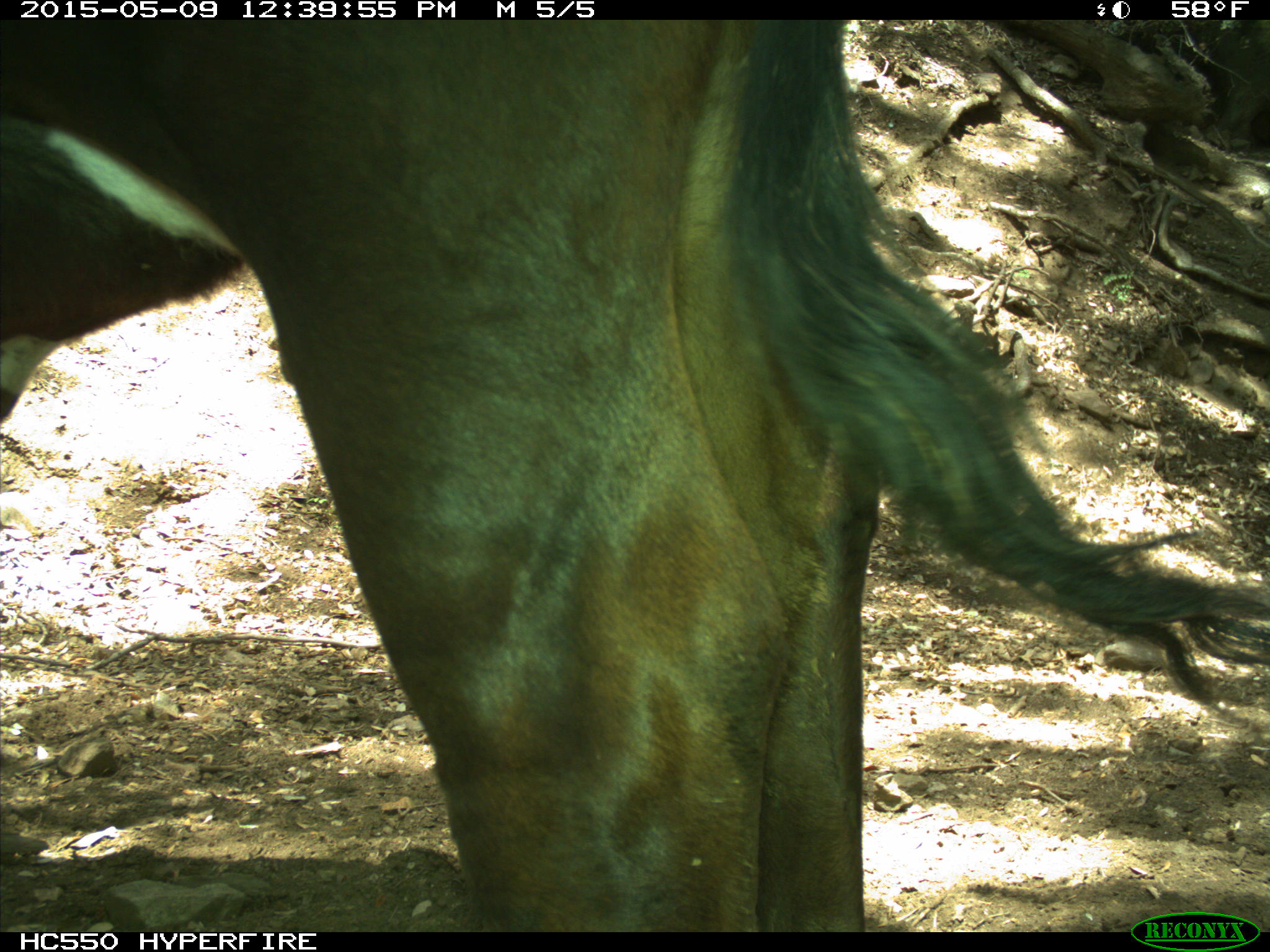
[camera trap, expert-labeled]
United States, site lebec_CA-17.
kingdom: Animalia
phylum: Chordata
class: Mammalia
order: Artiodactyla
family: Bovidae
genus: Bos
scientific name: Bos taurus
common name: domestic cow